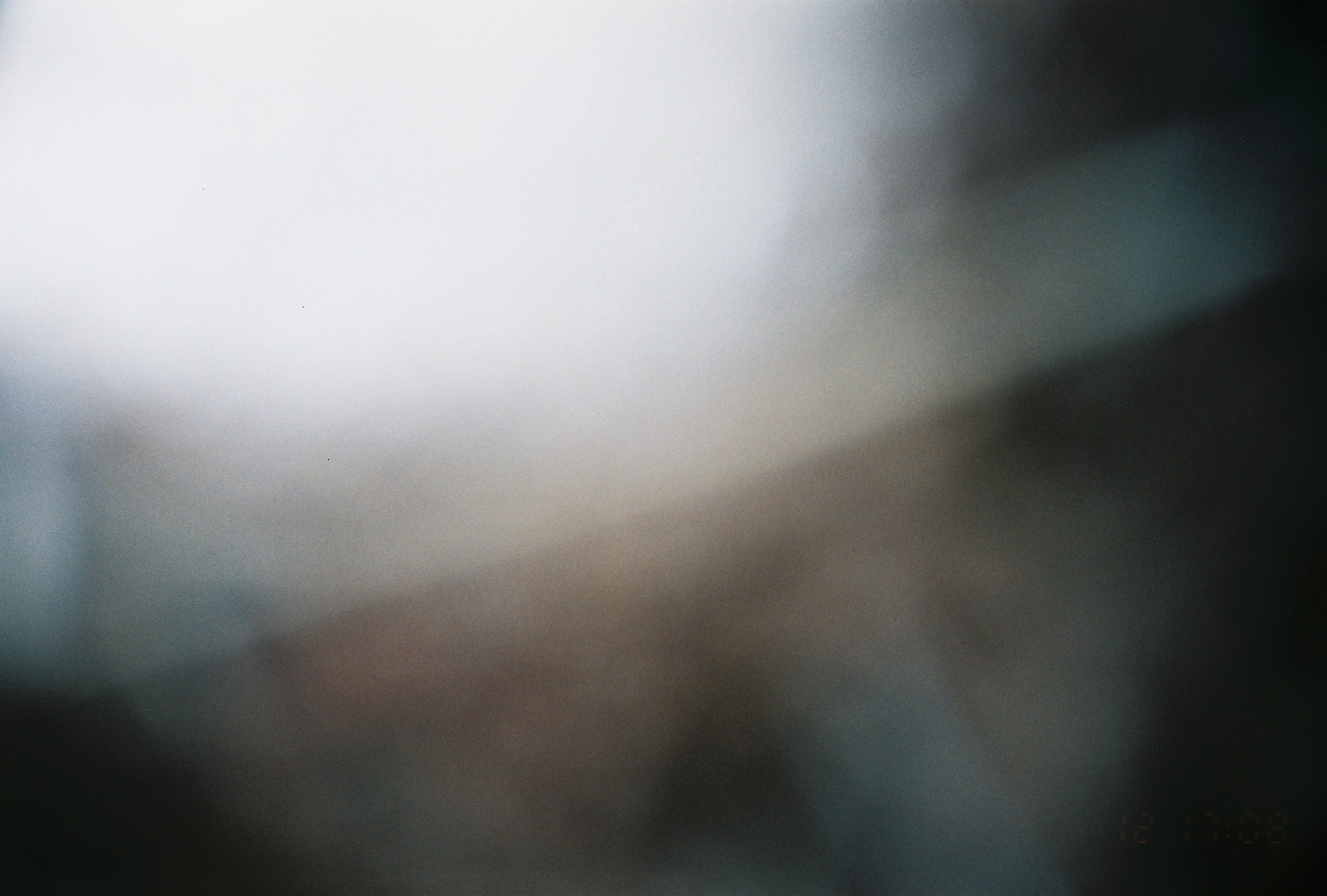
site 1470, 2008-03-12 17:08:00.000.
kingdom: Animalia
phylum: Chordata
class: Mammalia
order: Proboscidea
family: Elephantidae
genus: Loxodonta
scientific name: Loxodonta africana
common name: african bush elephant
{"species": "Loxodonta africana (african bush elephant)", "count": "2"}